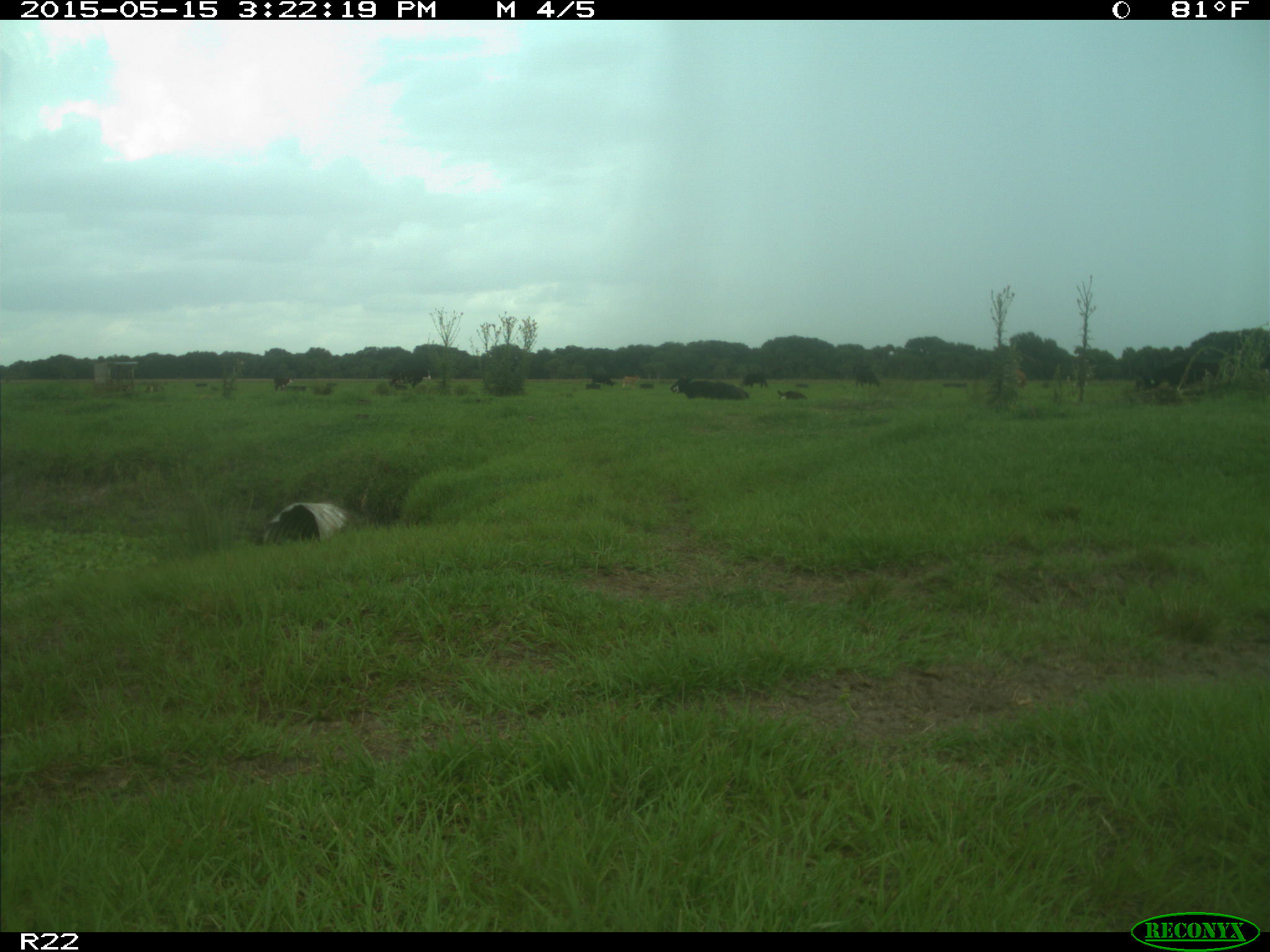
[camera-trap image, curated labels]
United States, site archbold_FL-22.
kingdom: Animalia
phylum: Chordata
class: Mammalia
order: Artiodactyla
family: Bovidae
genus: Bos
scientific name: Bos taurus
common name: domestic cow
Bos taurus (domestic cow).